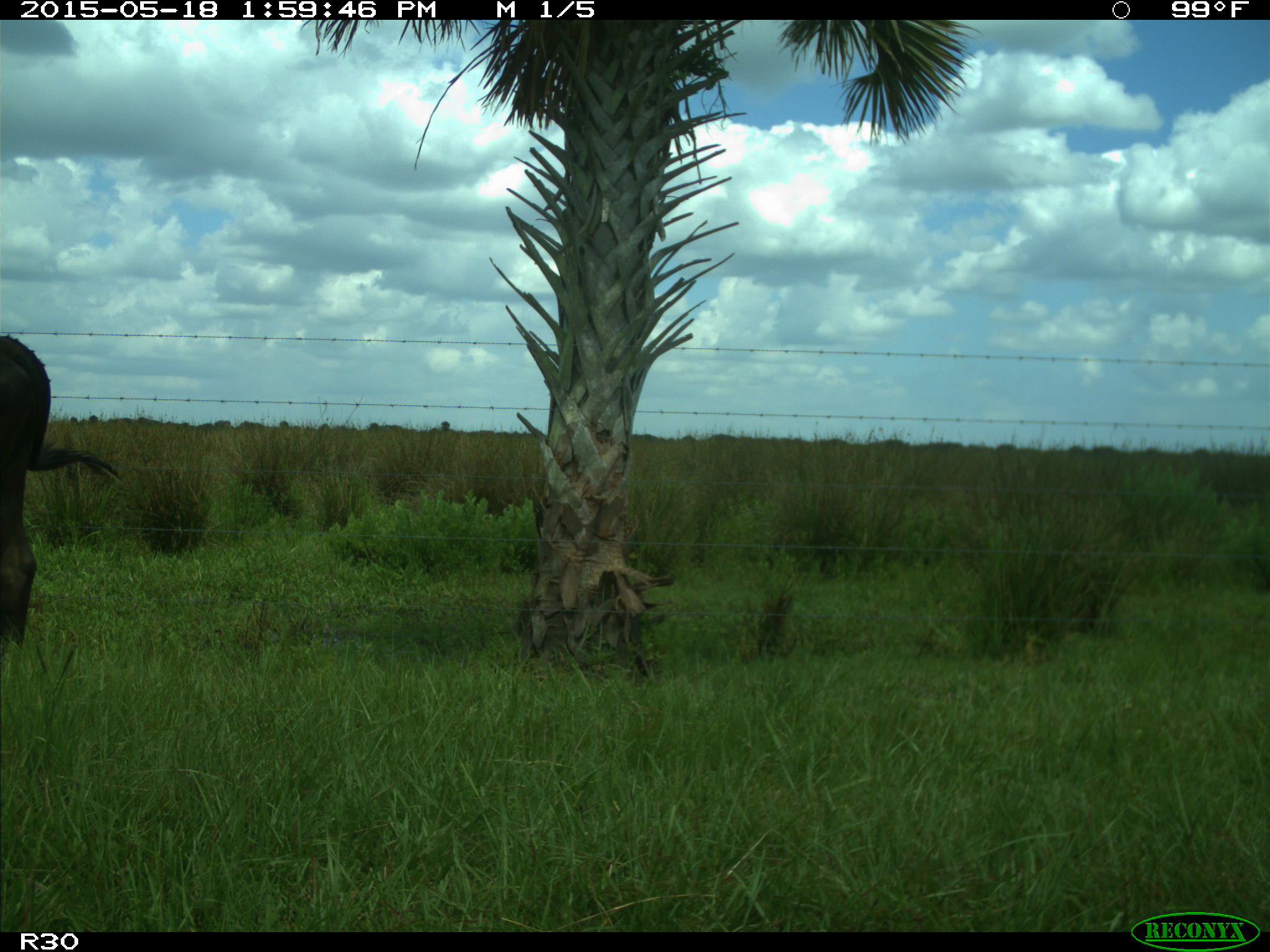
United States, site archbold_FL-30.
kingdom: Animalia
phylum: Chordata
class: Mammalia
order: Artiodactyla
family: Bovidae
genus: Bos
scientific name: Bos taurus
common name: domestic cow